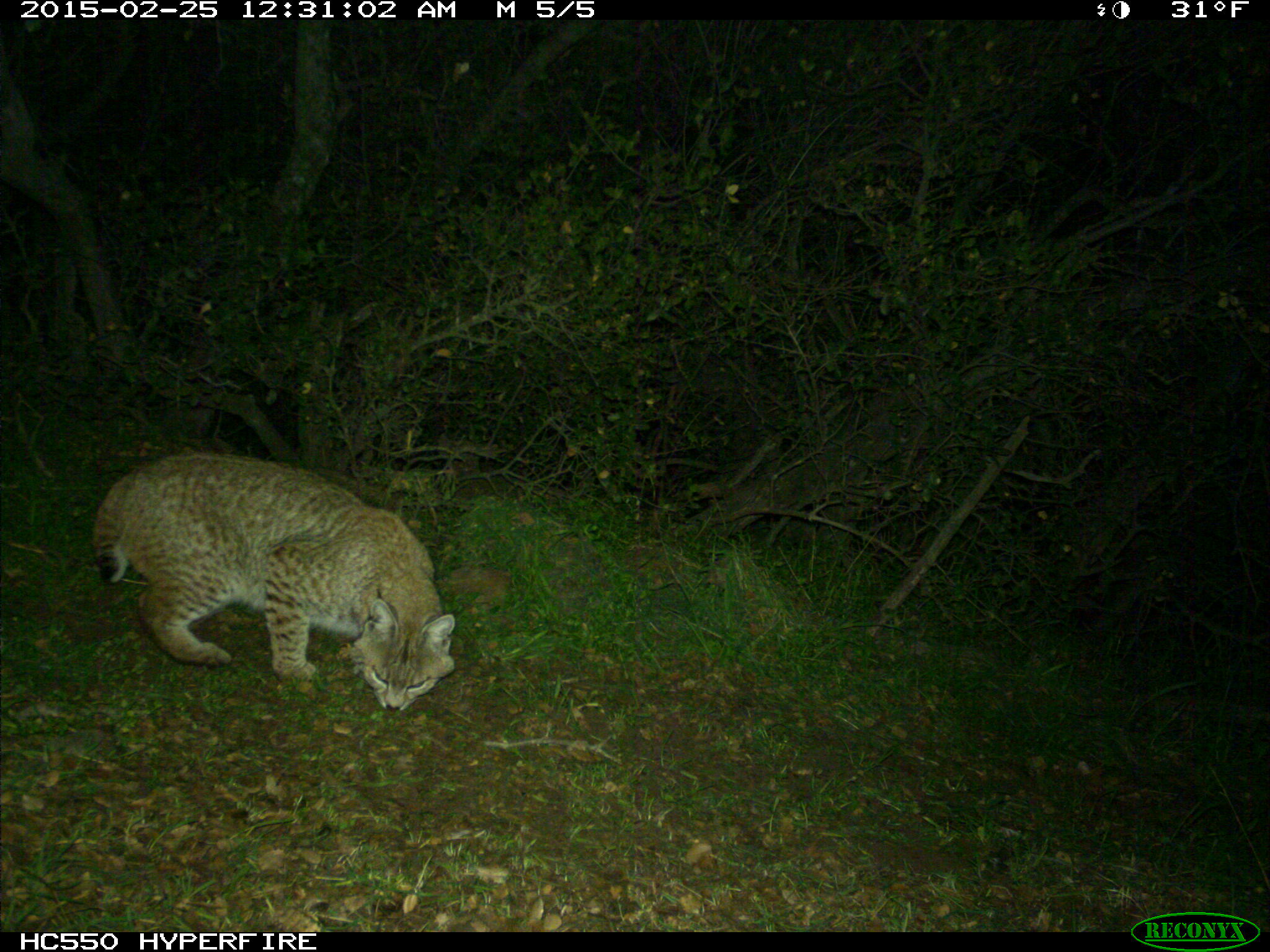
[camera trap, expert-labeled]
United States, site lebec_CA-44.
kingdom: Animalia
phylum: Chordata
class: Mammalia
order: Carnivora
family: Felidae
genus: Lynx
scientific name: Lynx rufus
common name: bobcat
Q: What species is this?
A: Lynx rufus (bobcat).